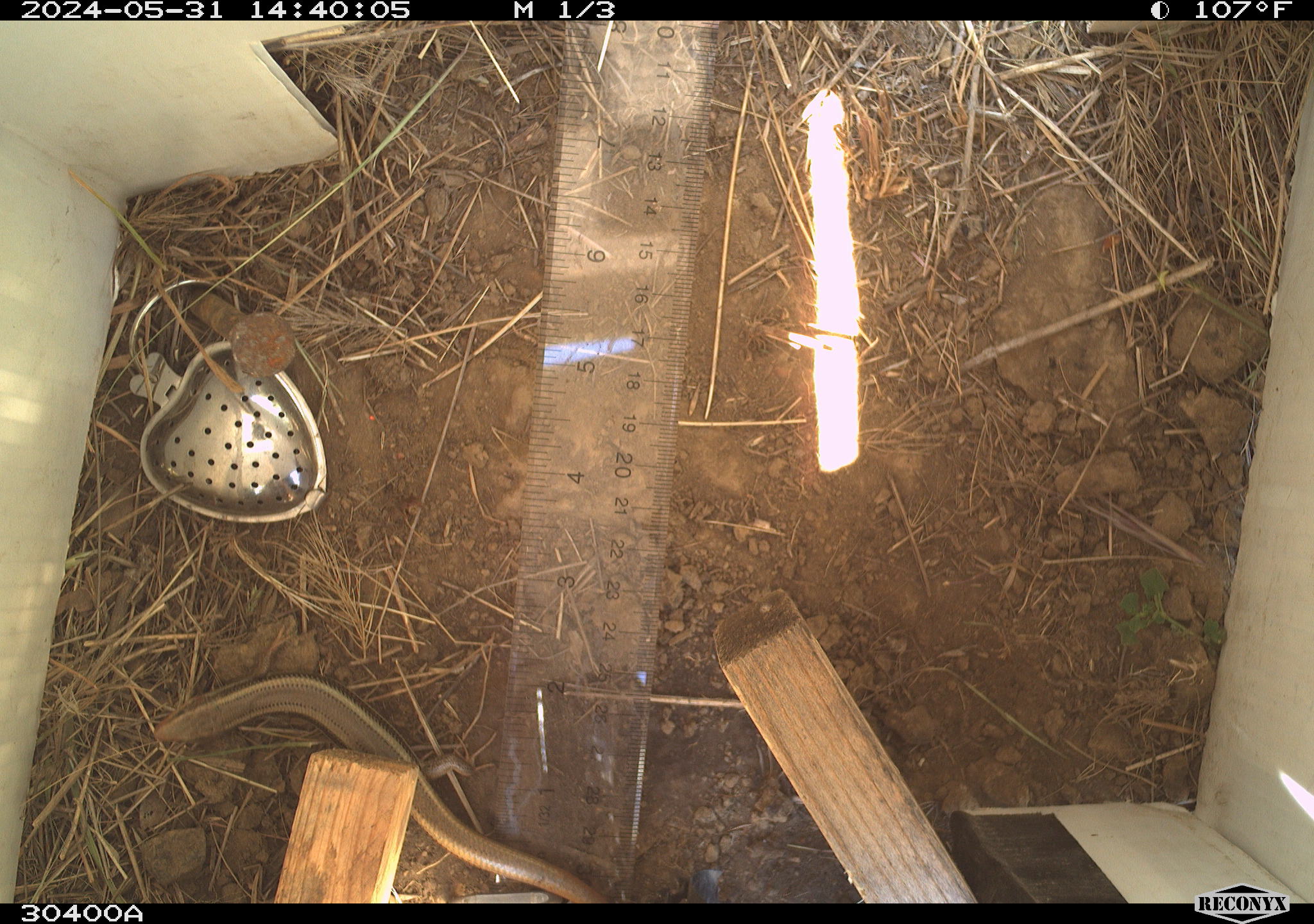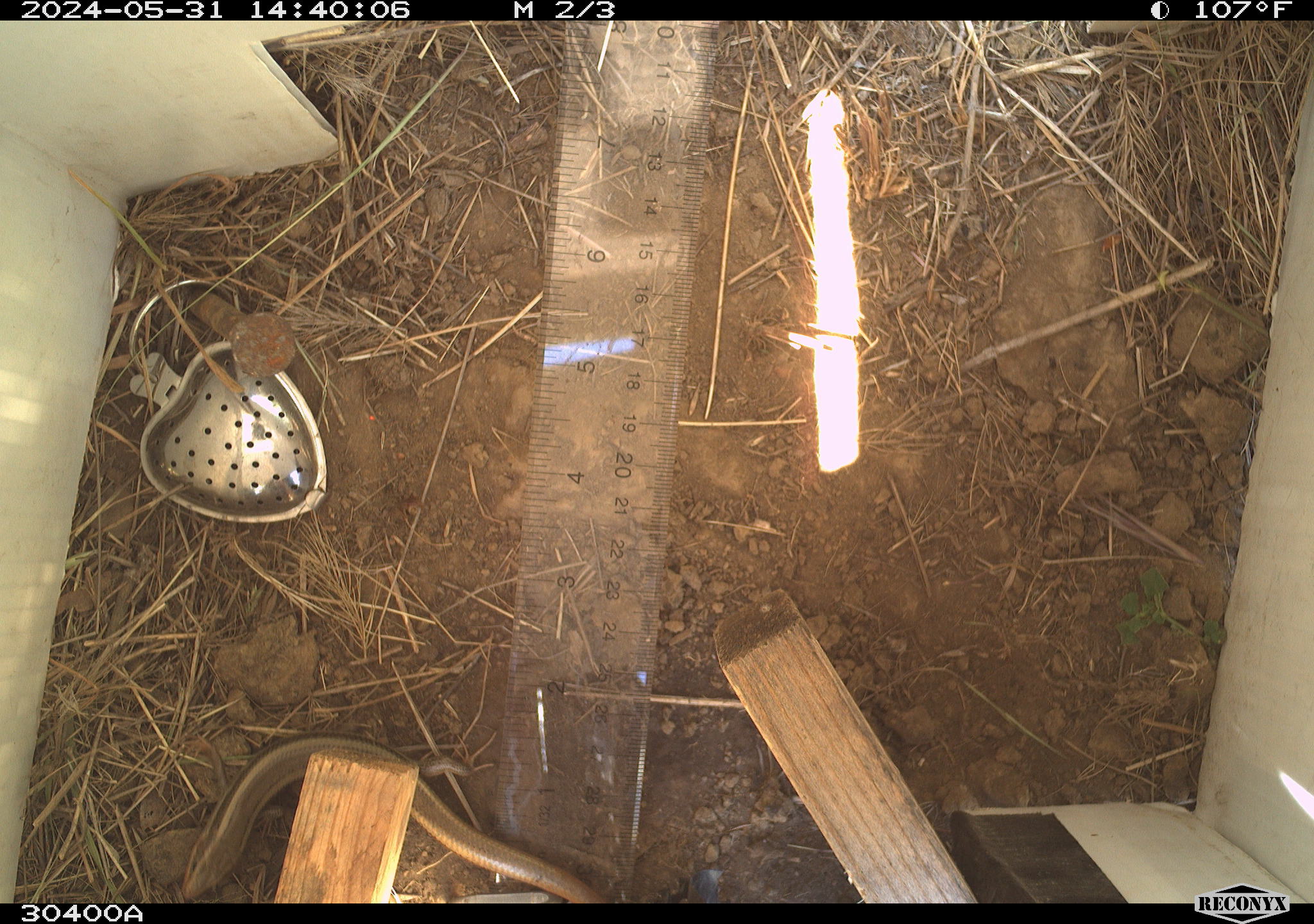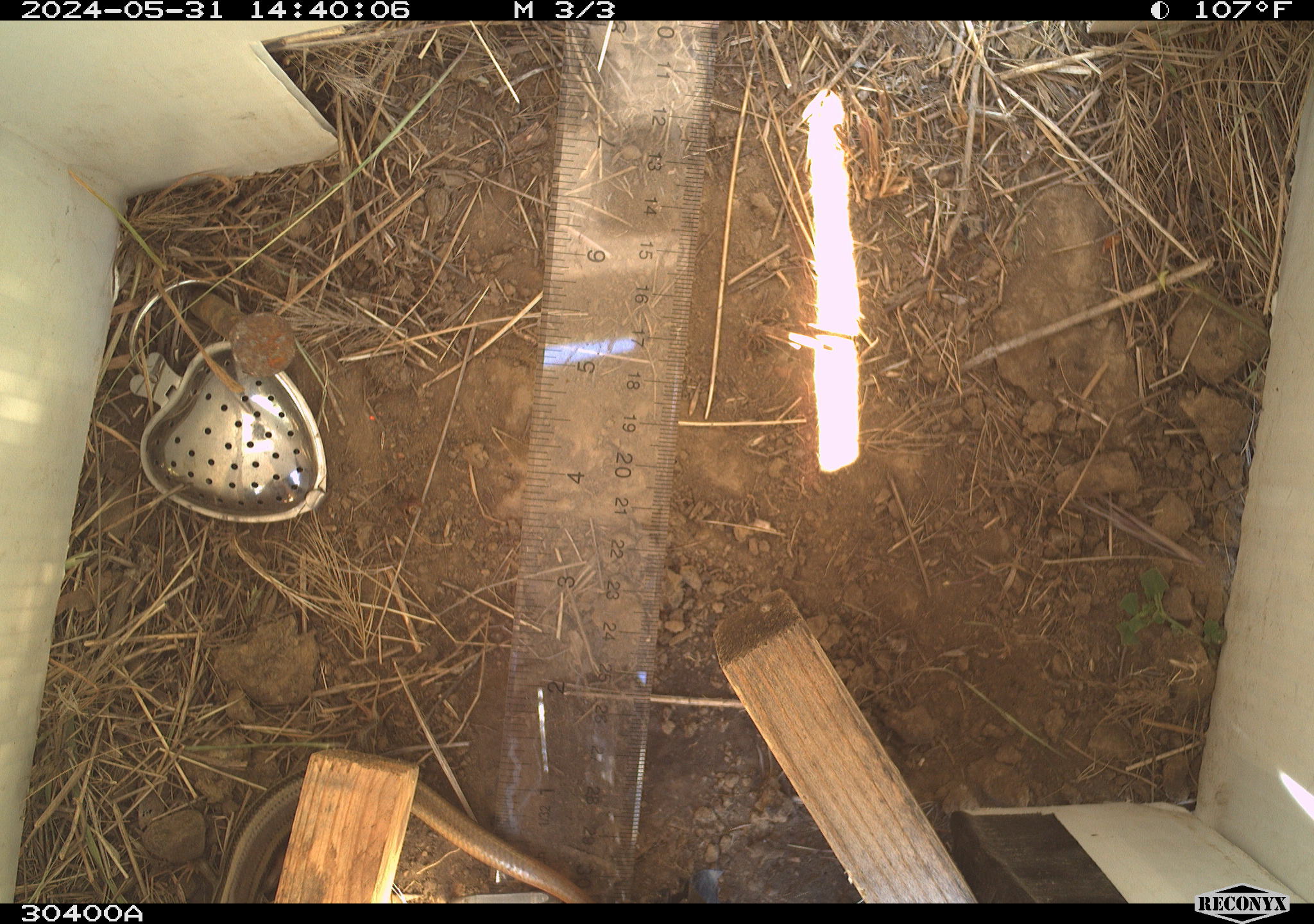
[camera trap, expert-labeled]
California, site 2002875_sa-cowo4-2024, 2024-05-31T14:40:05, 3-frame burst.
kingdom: Animalia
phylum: Chordata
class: Reptilia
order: Squamata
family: Scincidae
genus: Plestiodon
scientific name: Plestiodon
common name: blue-tailed skinks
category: plestiodon species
Plestiodon species (blue-tailed skinks) (Plestiodon).